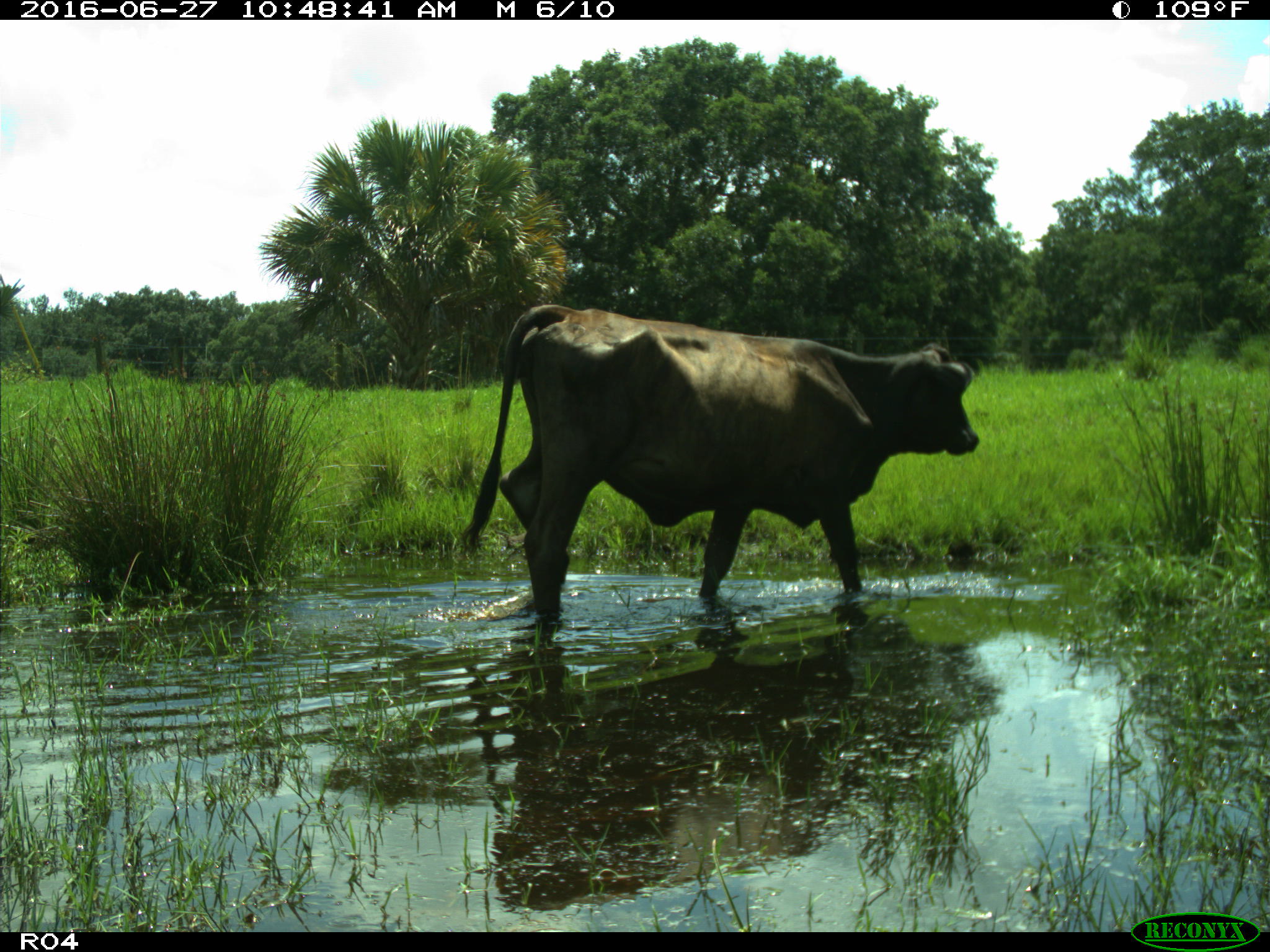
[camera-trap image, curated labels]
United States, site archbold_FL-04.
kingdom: Animalia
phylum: Chordata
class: Mammalia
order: Artiodactyla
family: Bovidae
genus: Bos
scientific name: Bos taurus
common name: domestic cow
Bos taurus (domestic cow).